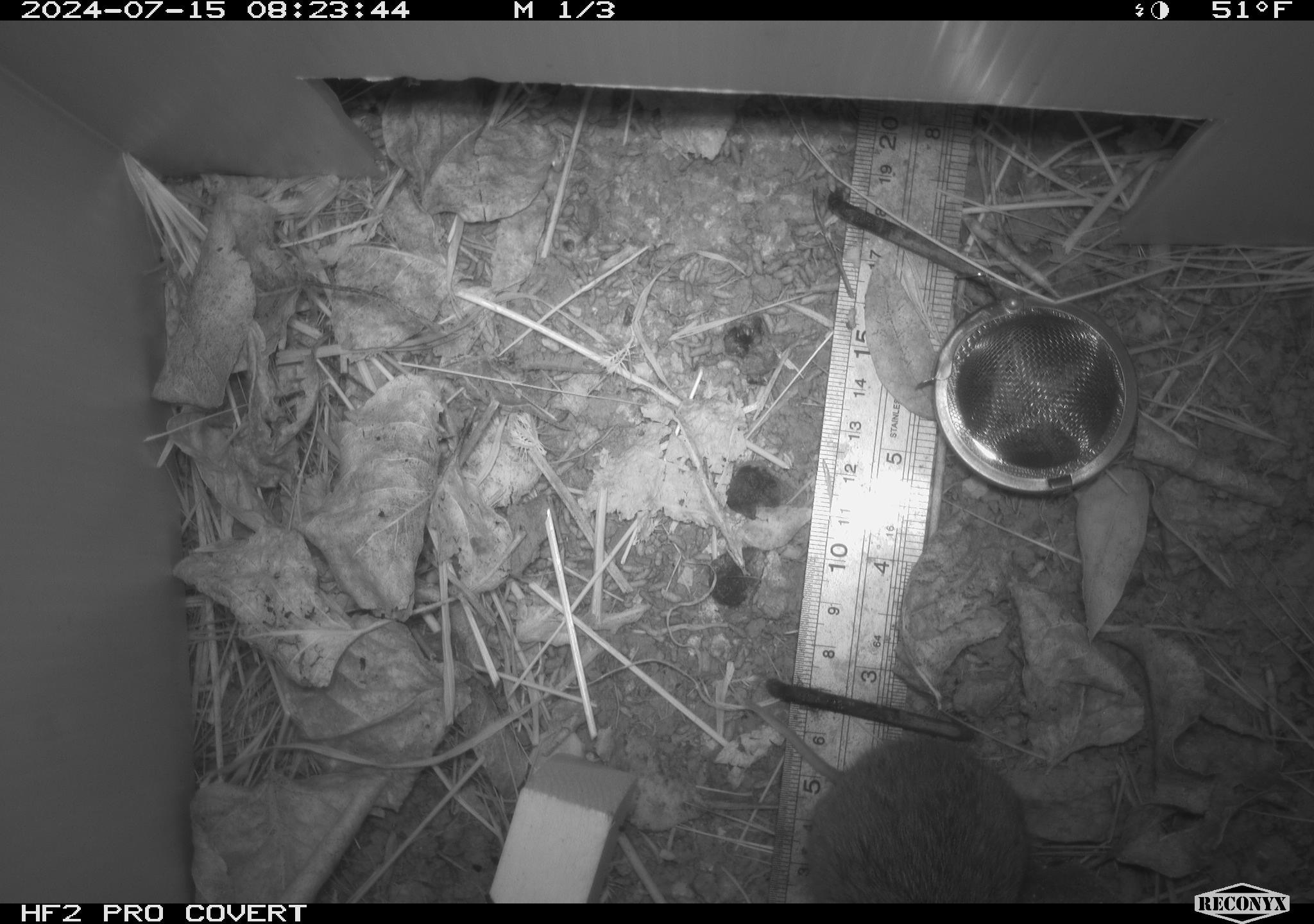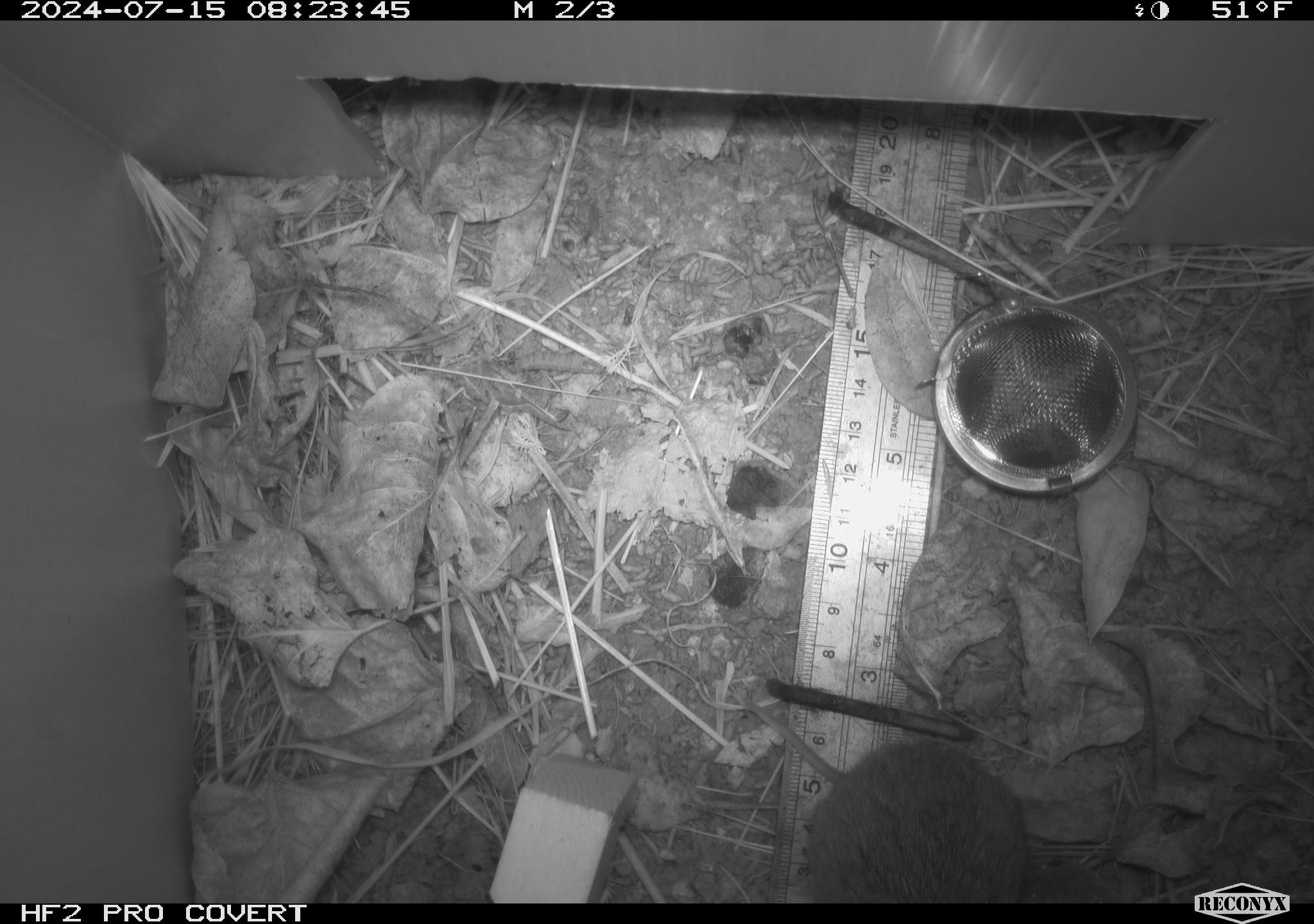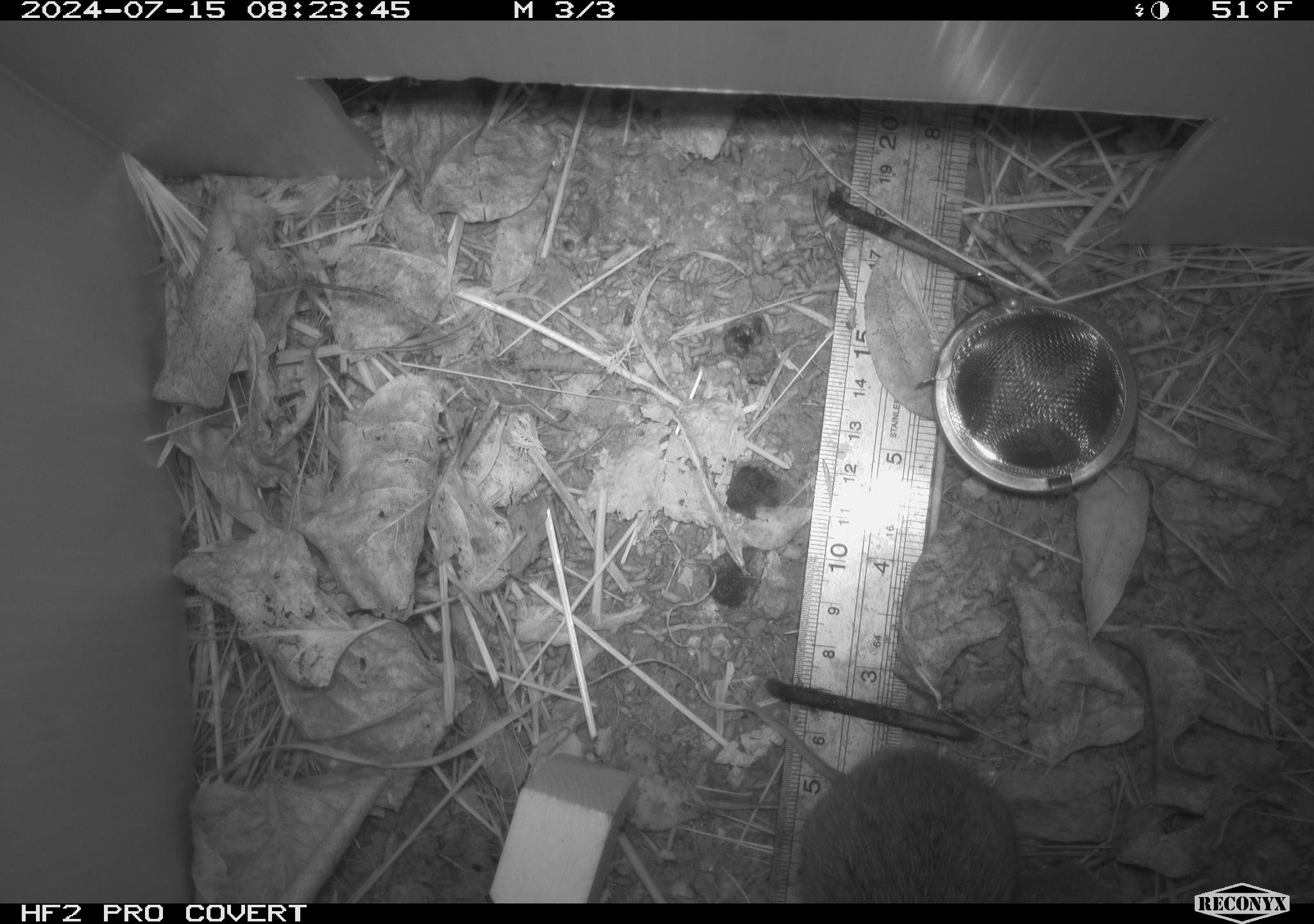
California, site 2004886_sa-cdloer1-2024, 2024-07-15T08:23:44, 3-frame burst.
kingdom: Animalia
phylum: Chordata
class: Mammalia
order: Rodentia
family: Cricetidae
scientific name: Arvicolinae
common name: voles, lemmings, and muskrats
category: arvicolinae subfamily